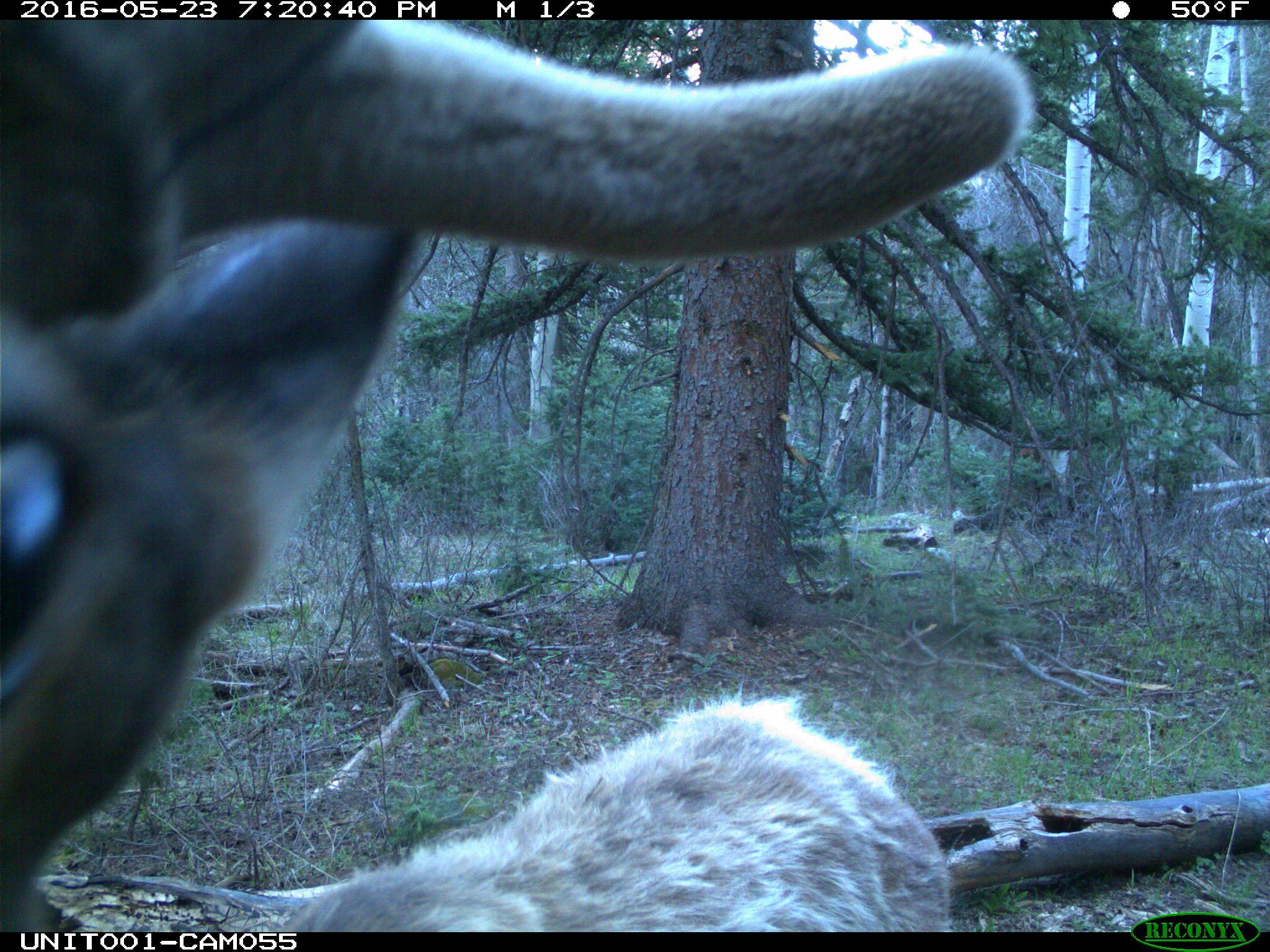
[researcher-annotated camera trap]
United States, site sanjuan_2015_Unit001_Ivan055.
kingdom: Animalia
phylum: Chordata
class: Mammalia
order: Artiodactyla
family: Cervidae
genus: Cervus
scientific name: Cervus elaphus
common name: red deer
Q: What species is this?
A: Cervus elaphus (red deer).